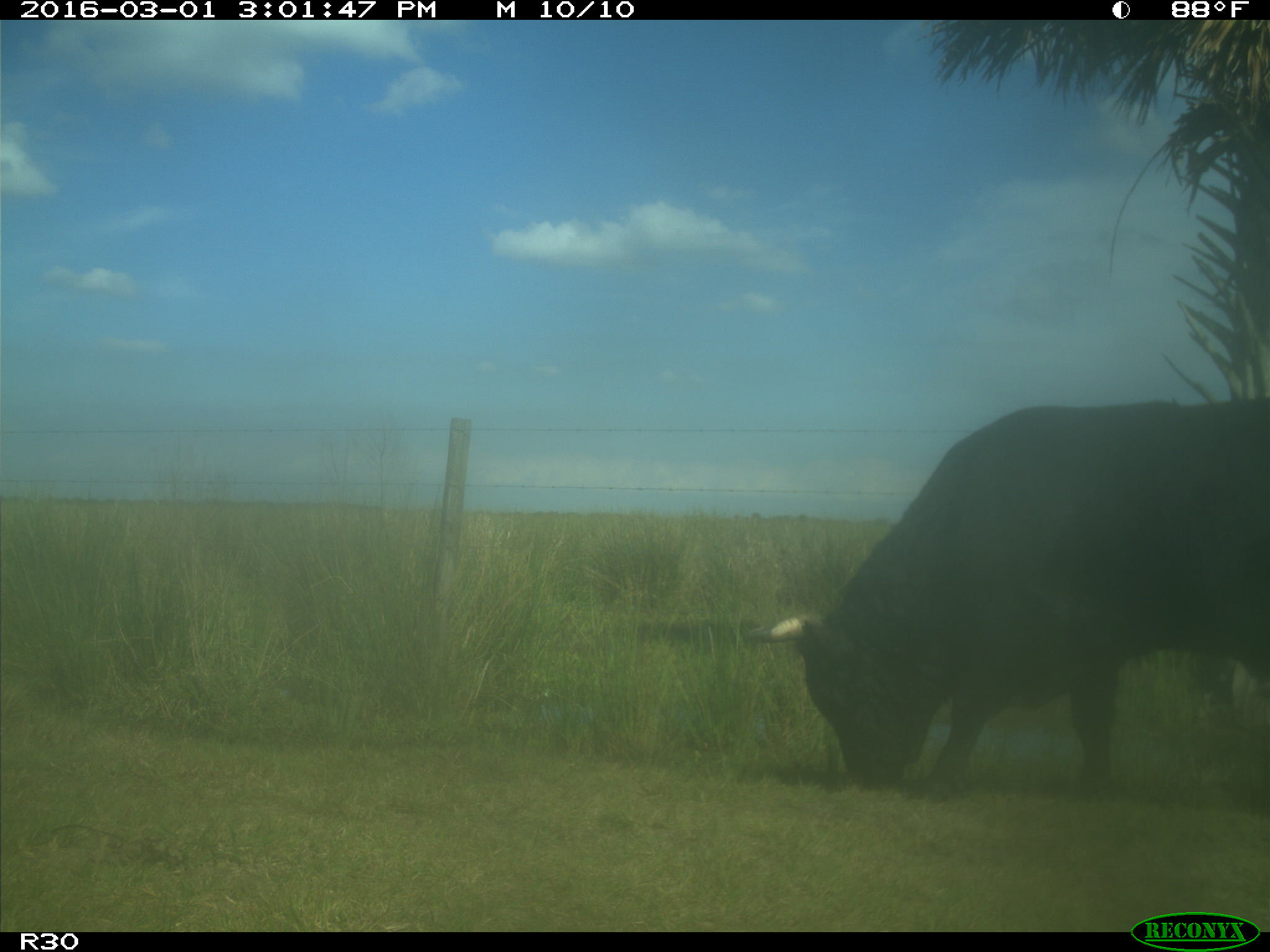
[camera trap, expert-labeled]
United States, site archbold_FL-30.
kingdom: Animalia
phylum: Chordata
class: Mammalia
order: Artiodactyla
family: Bovidae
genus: Bos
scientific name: Bos taurus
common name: domestic cow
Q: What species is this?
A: Bos taurus (domestic cow).